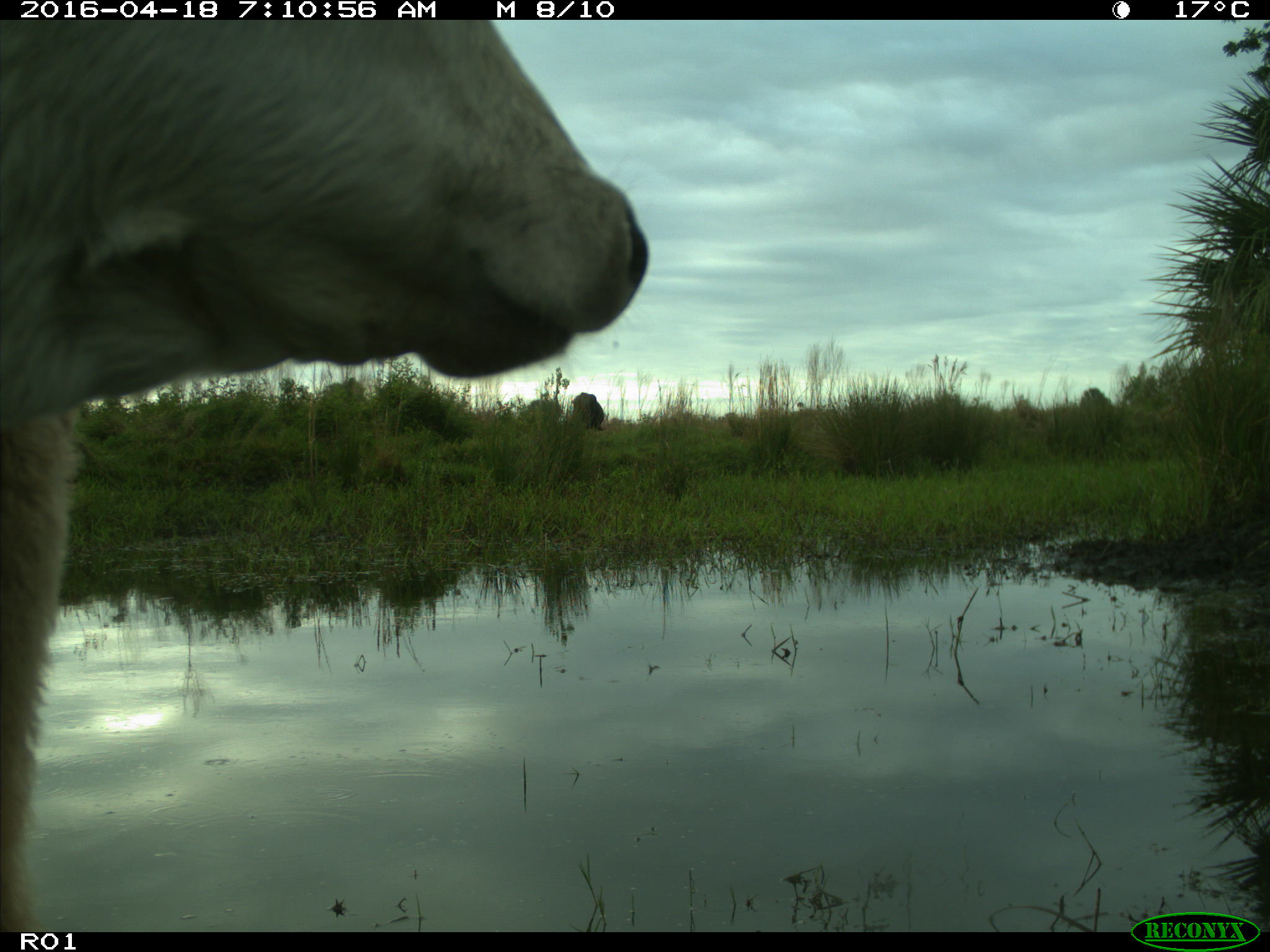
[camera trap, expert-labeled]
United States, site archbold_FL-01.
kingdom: Animalia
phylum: Chordata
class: Mammalia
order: Artiodactyla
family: Bovidae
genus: Bos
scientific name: Bos taurus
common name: domestic cow